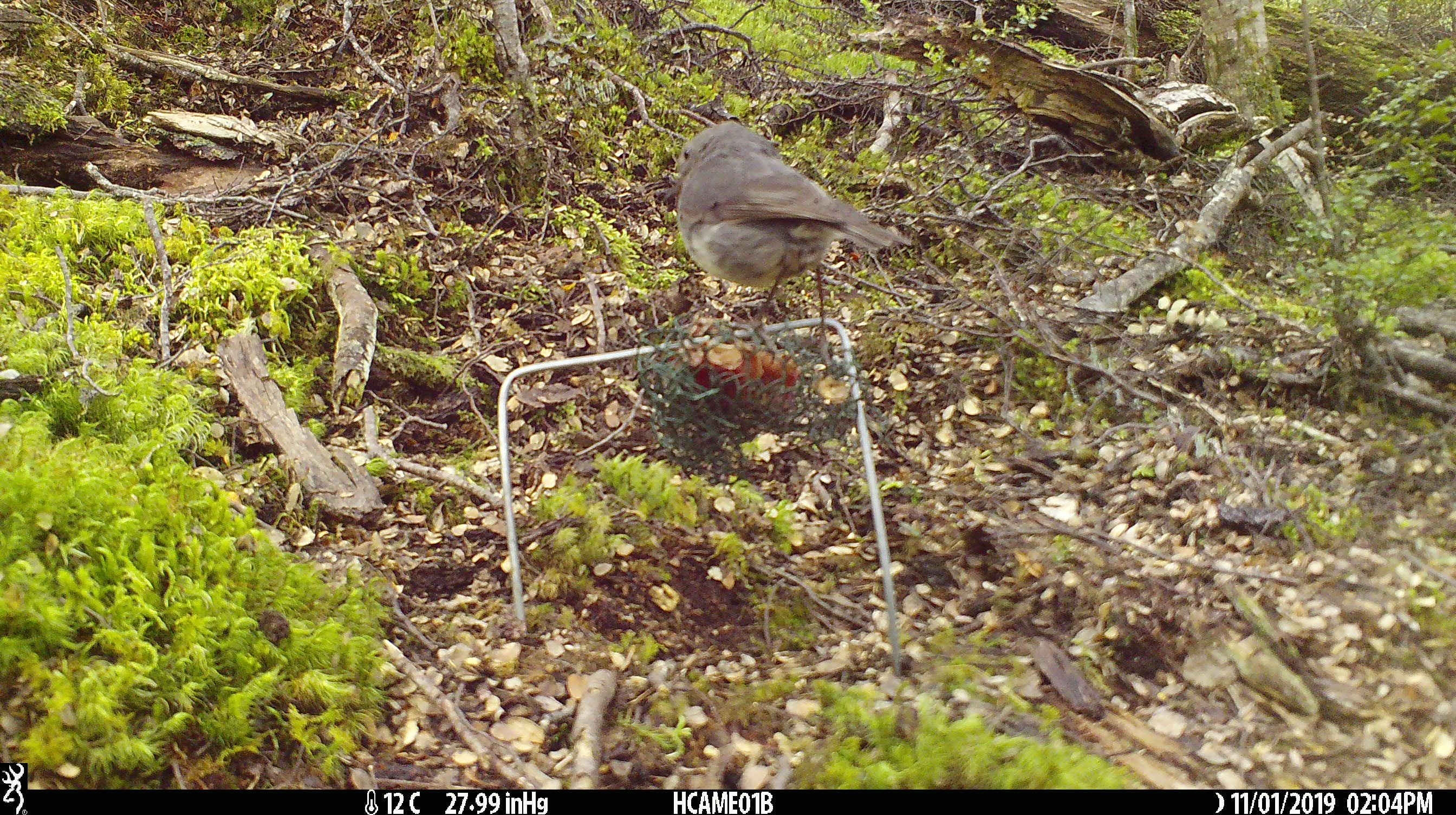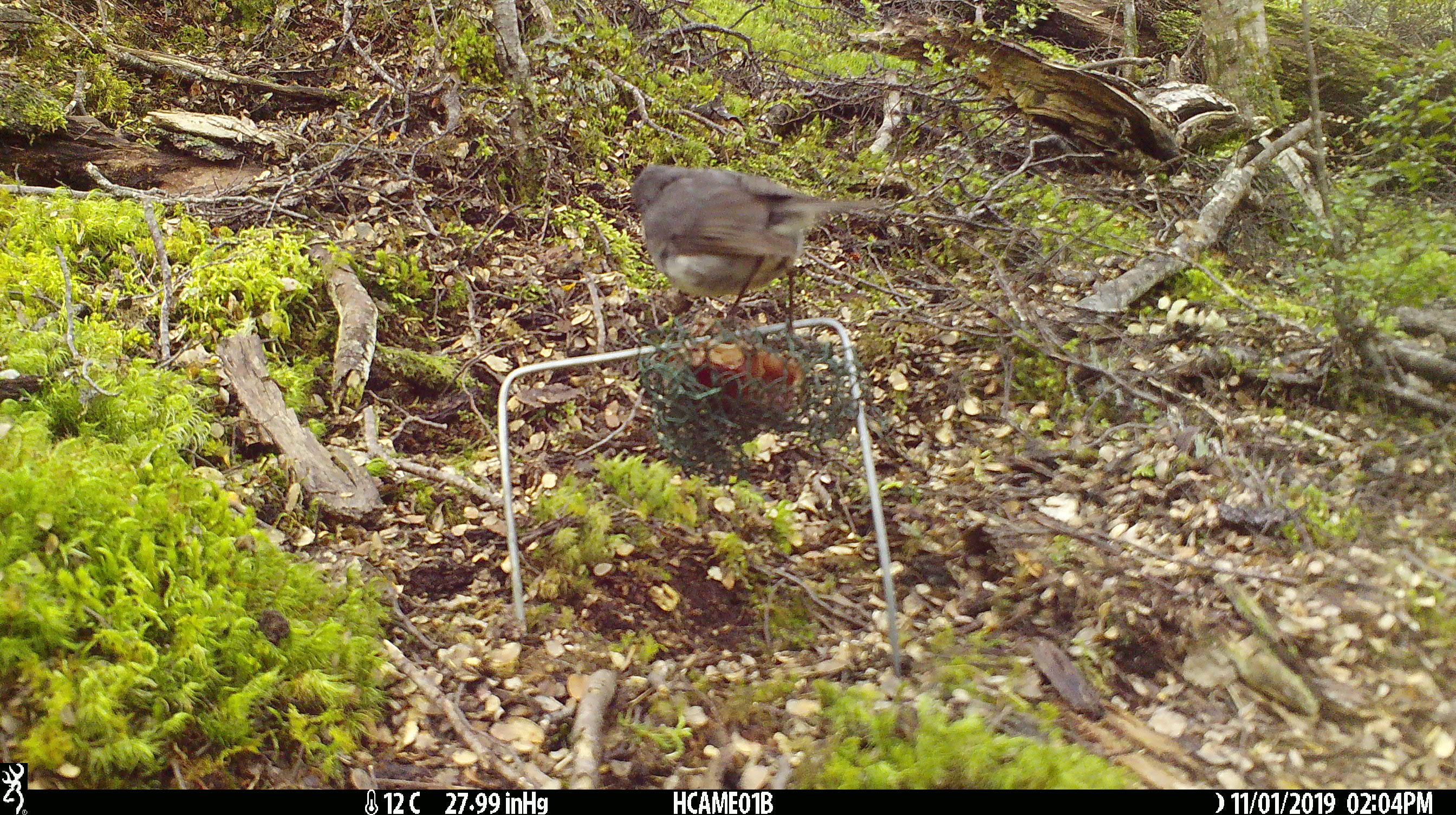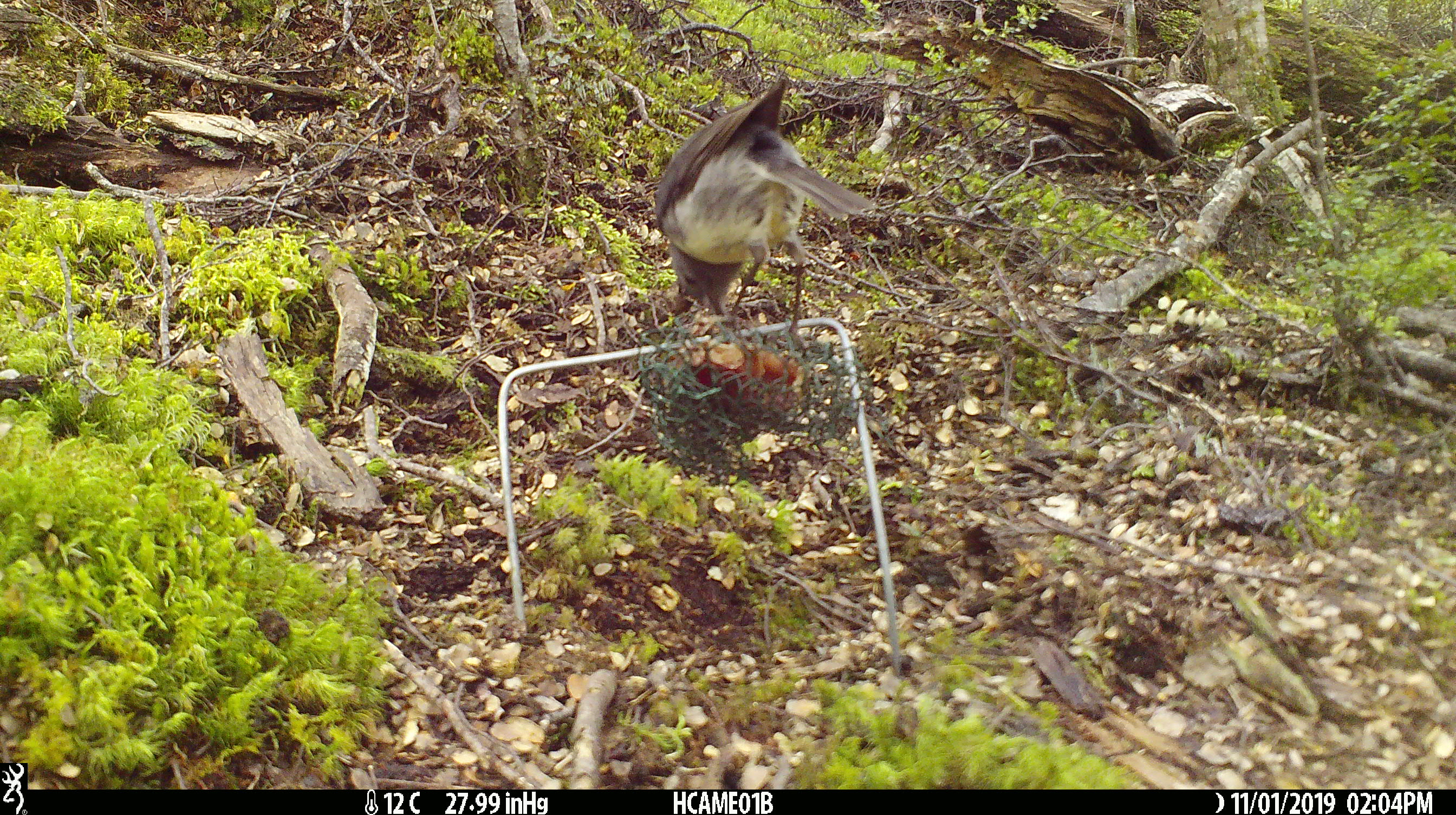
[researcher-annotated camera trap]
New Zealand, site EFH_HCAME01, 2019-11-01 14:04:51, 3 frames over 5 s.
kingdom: Animalia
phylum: Chordata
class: Aves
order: Passeriformes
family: Petroicidae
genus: Petroica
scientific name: Petroica australis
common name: new zealand robin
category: robin